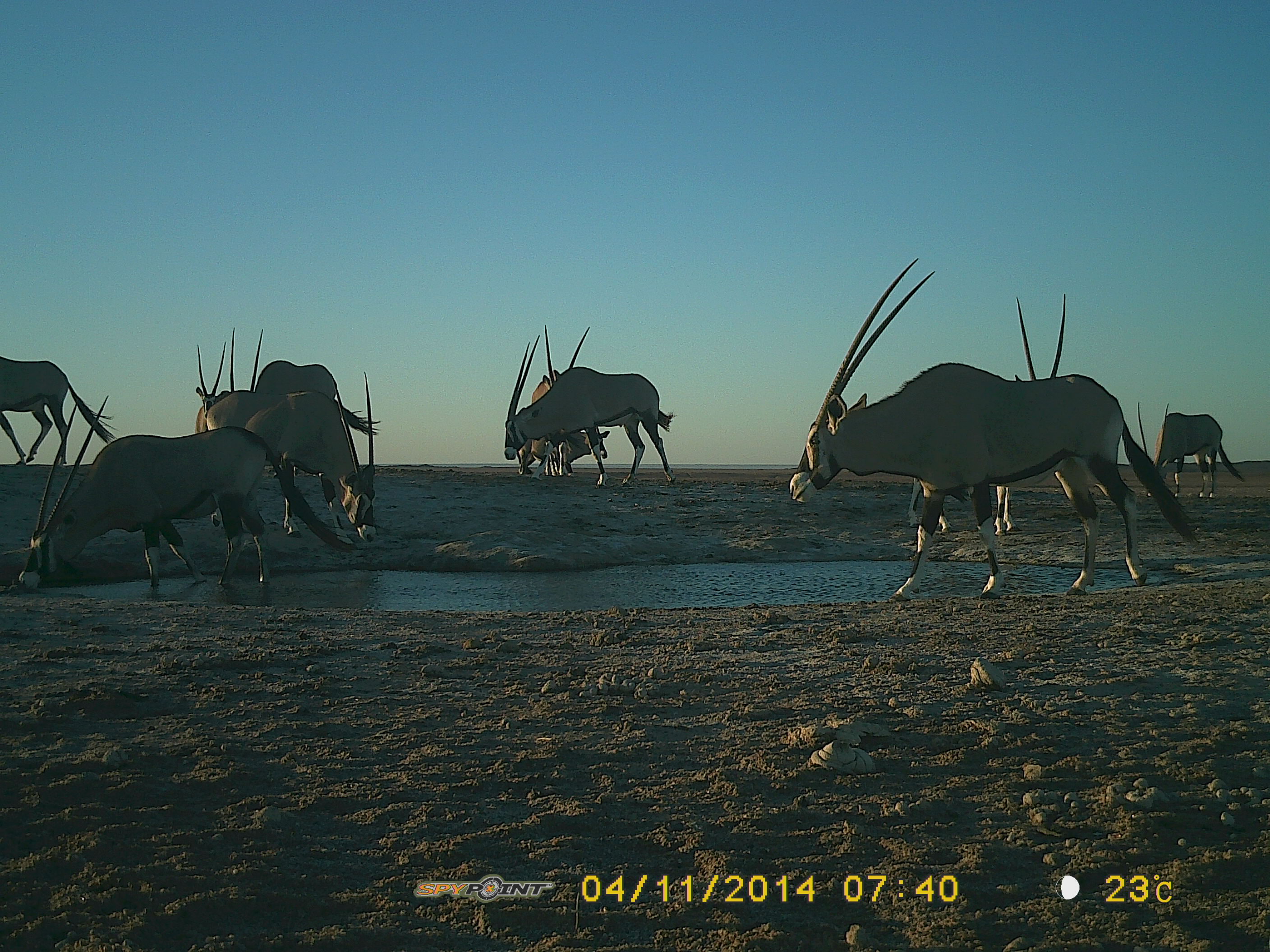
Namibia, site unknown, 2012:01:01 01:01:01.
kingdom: Animalia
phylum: Chordata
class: Mammalia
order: Artiodactyla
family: Bovidae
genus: Oryx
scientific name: Oryx gazella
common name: gemsbok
Oryx gazella (gemsbok).